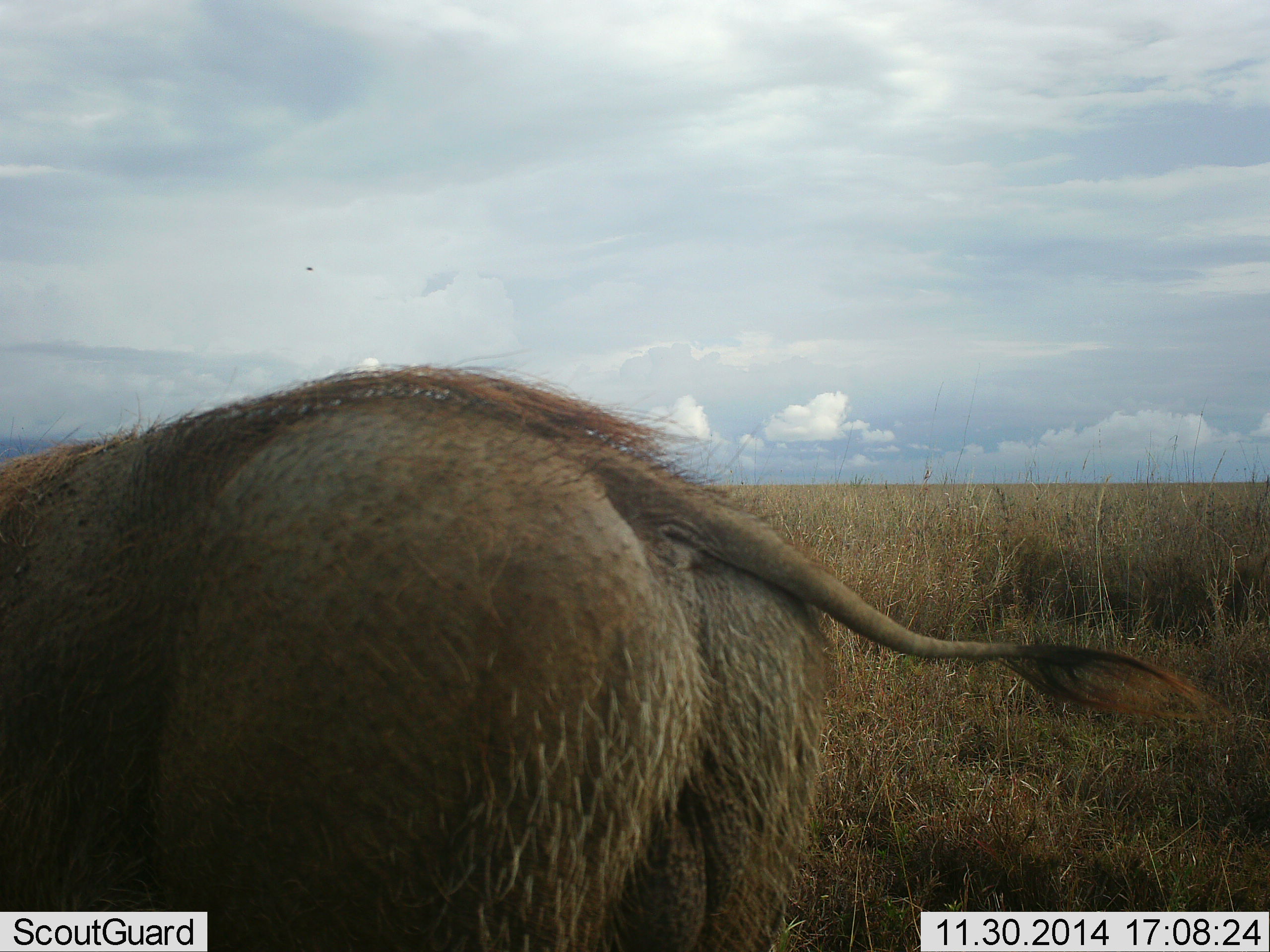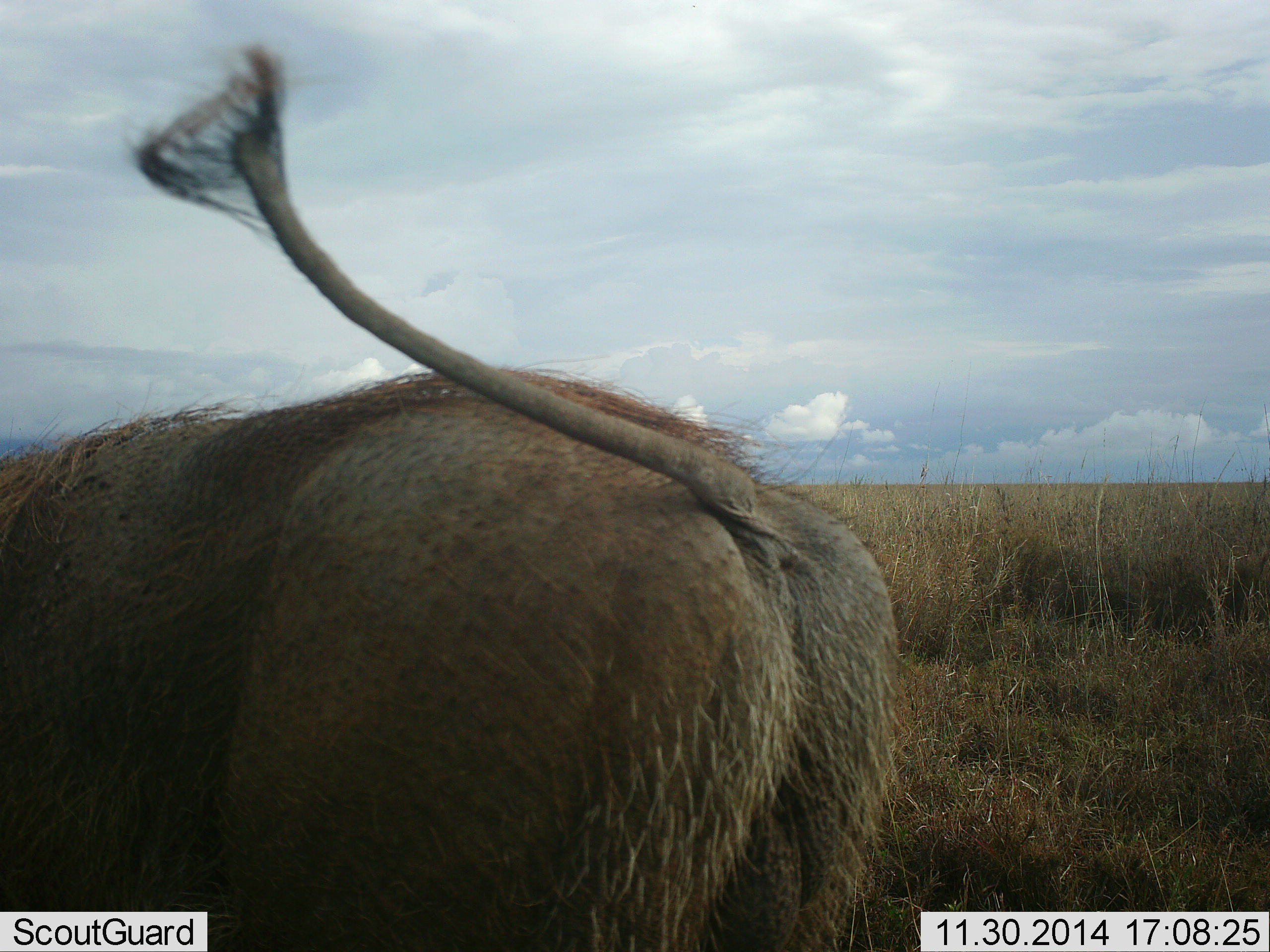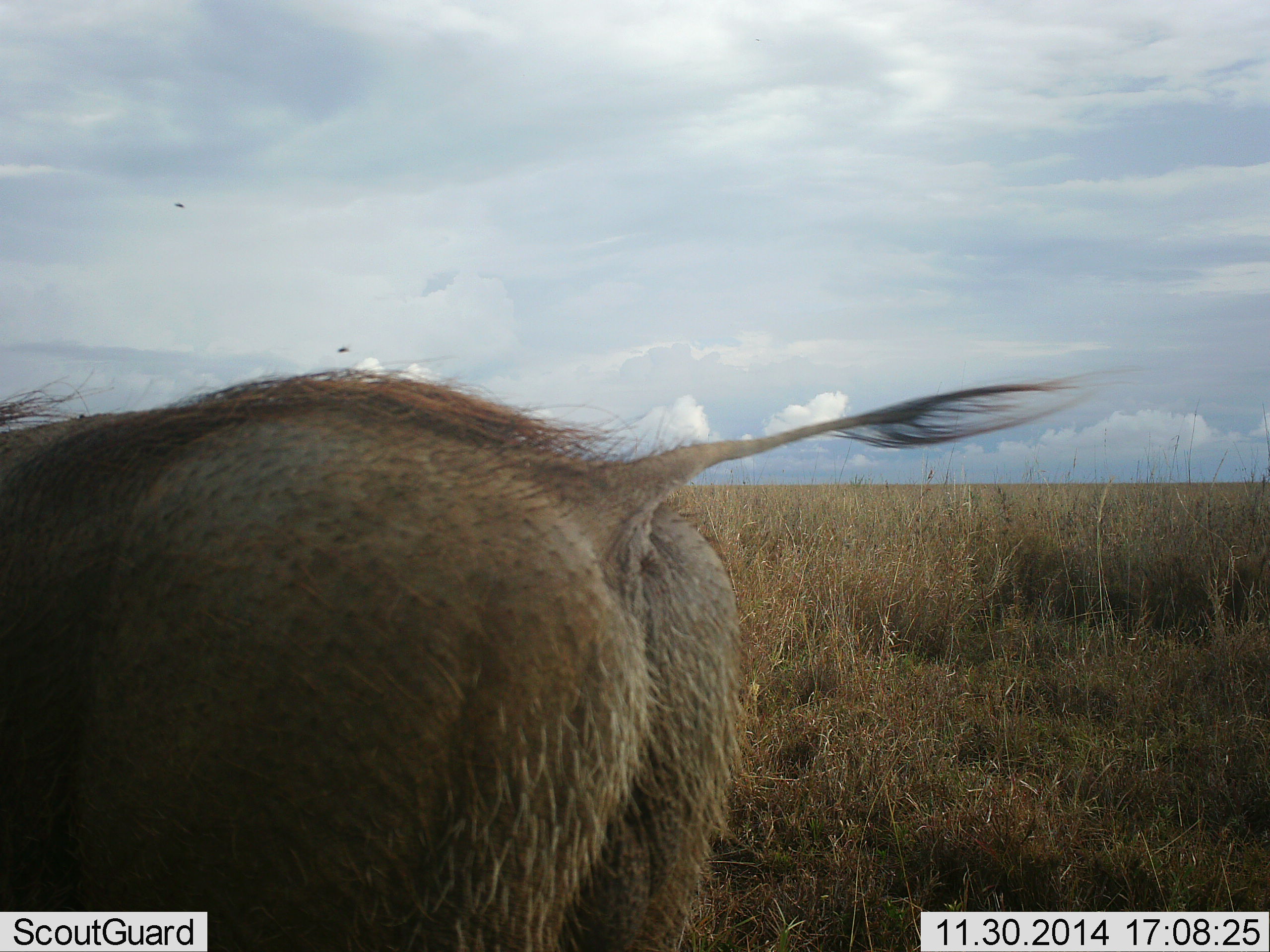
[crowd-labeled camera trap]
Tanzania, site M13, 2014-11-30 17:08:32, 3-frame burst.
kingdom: Animalia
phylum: Chordata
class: Mammalia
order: Artiodactyla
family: Suidae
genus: Phacochoerus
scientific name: Phacochoerus africanus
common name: warthog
Warthog (Phacochoerus africanus), count 1. Behavior (volunteer vote fractions): standing 70%, resting 0%, moving 20%, interacting 0%. Young present (vote fraction): 0%. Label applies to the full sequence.